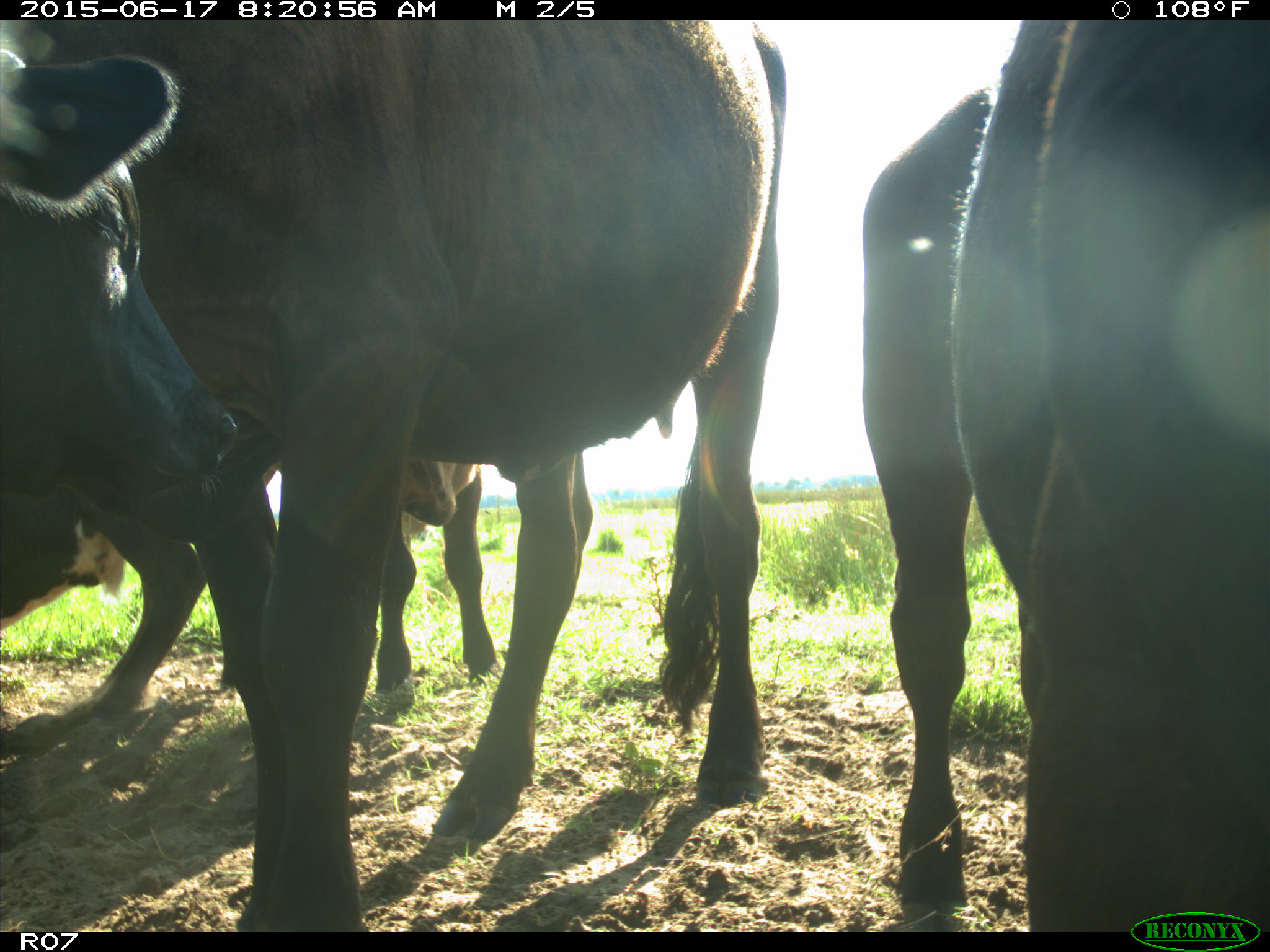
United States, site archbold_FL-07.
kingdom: Animalia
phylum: Chordata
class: Mammalia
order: Artiodactyla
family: Bovidae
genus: Bos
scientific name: Bos taurus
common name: domestic cow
Bos taurus (domestic cow).